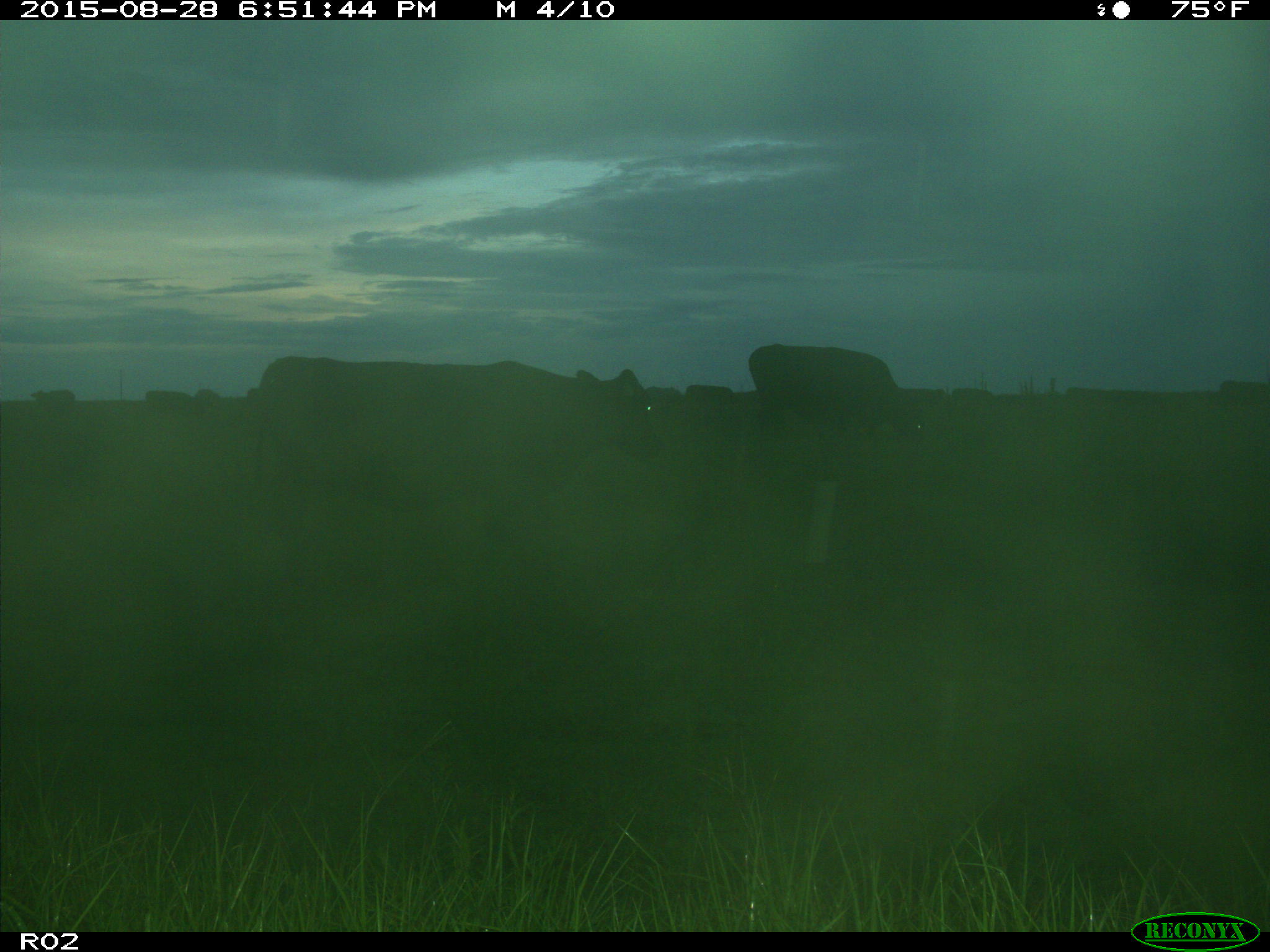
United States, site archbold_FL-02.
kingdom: Animalia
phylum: Chordata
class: Mammalia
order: Artiodactyla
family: Bovidae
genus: Bos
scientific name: Bos taurus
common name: domestic cow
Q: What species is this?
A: Bos taurus (domestic cow).